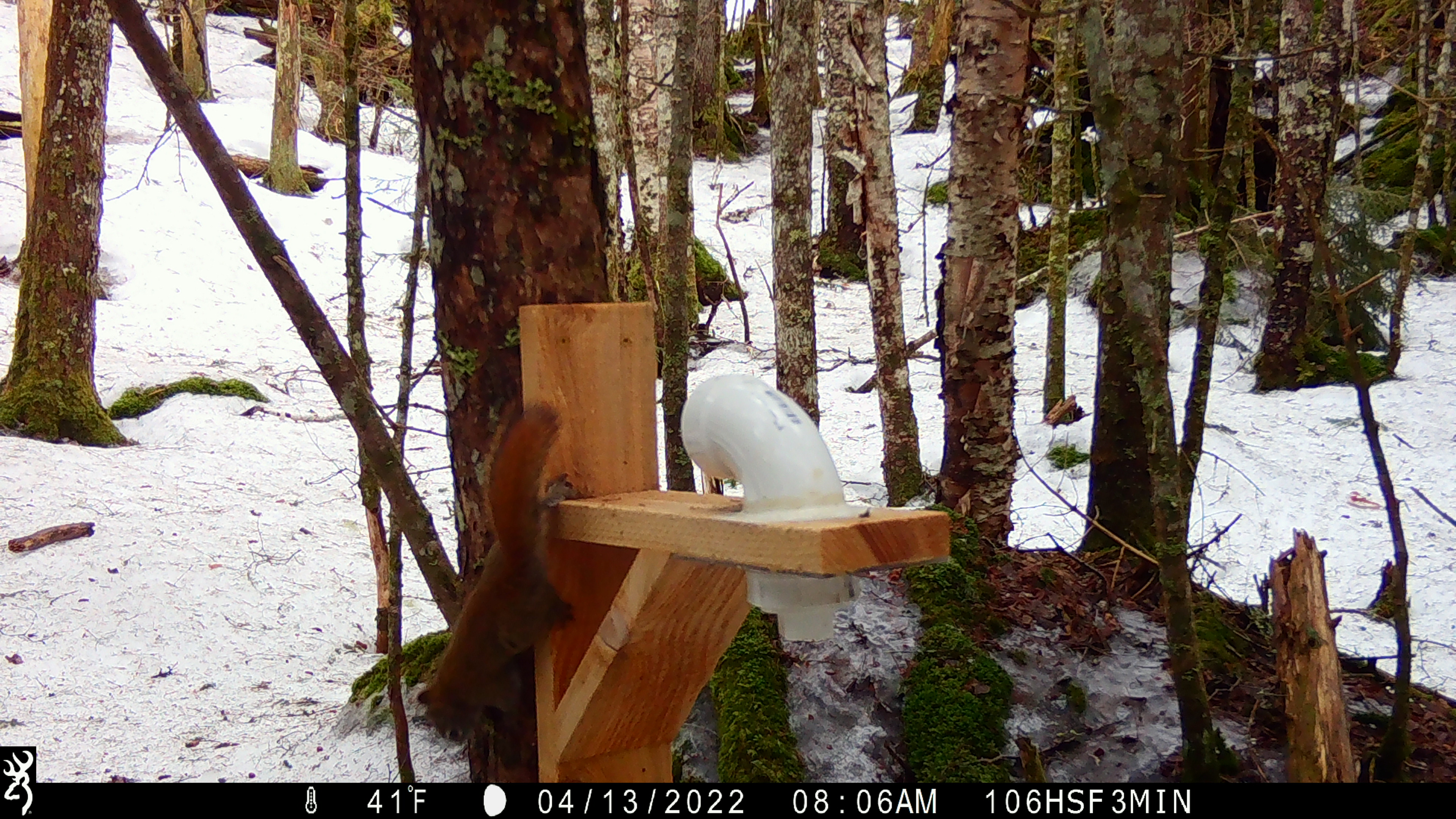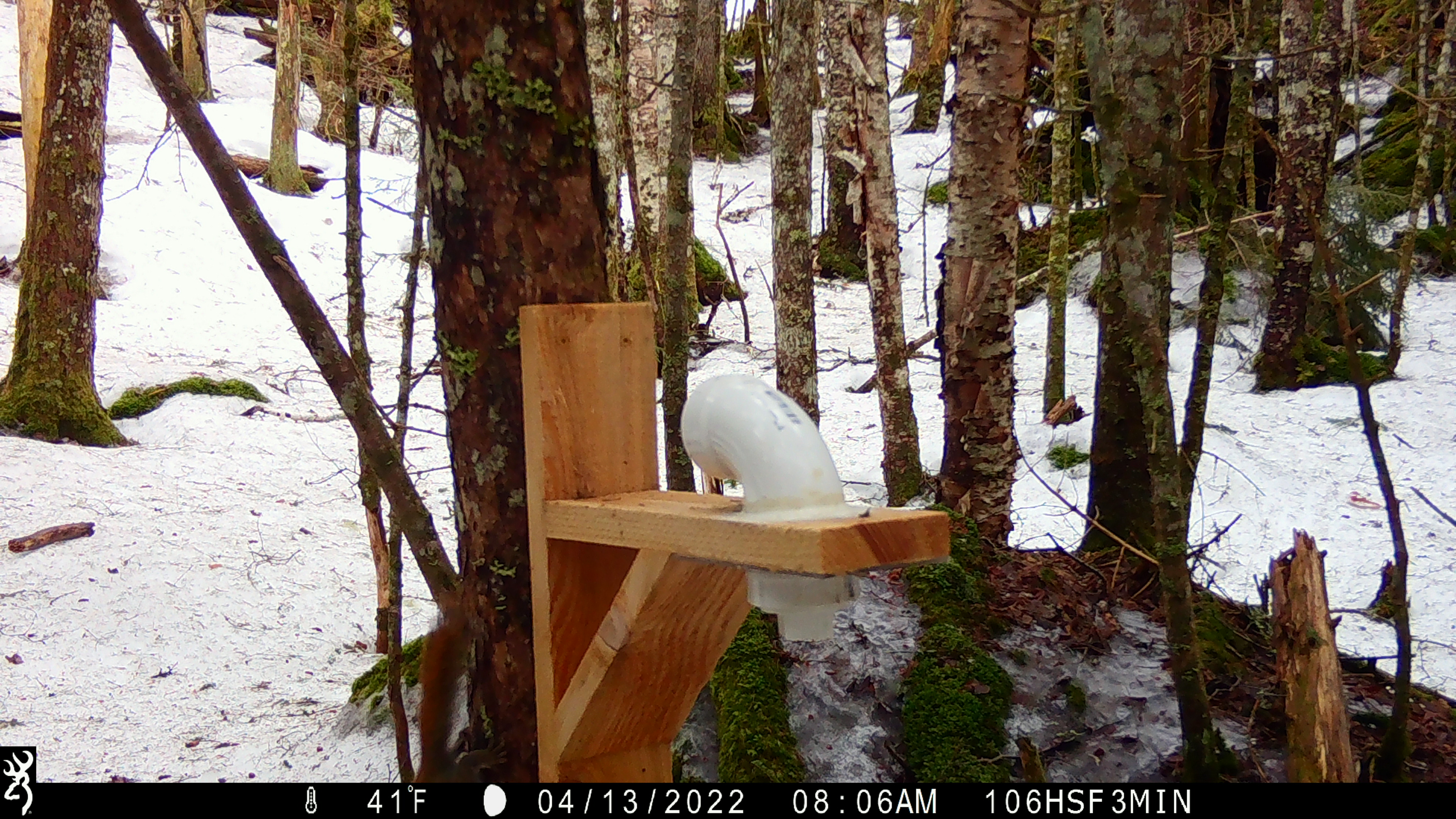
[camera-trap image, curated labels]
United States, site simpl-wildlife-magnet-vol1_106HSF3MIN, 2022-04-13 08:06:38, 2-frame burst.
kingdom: Animalia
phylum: Chordata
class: Mammalia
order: Rodentia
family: Sciuridae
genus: Tamiasciurus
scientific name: Tamiasciurus hudsonicus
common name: red squirrel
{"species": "red squirrel (Tamiasciurus hudsonicus)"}